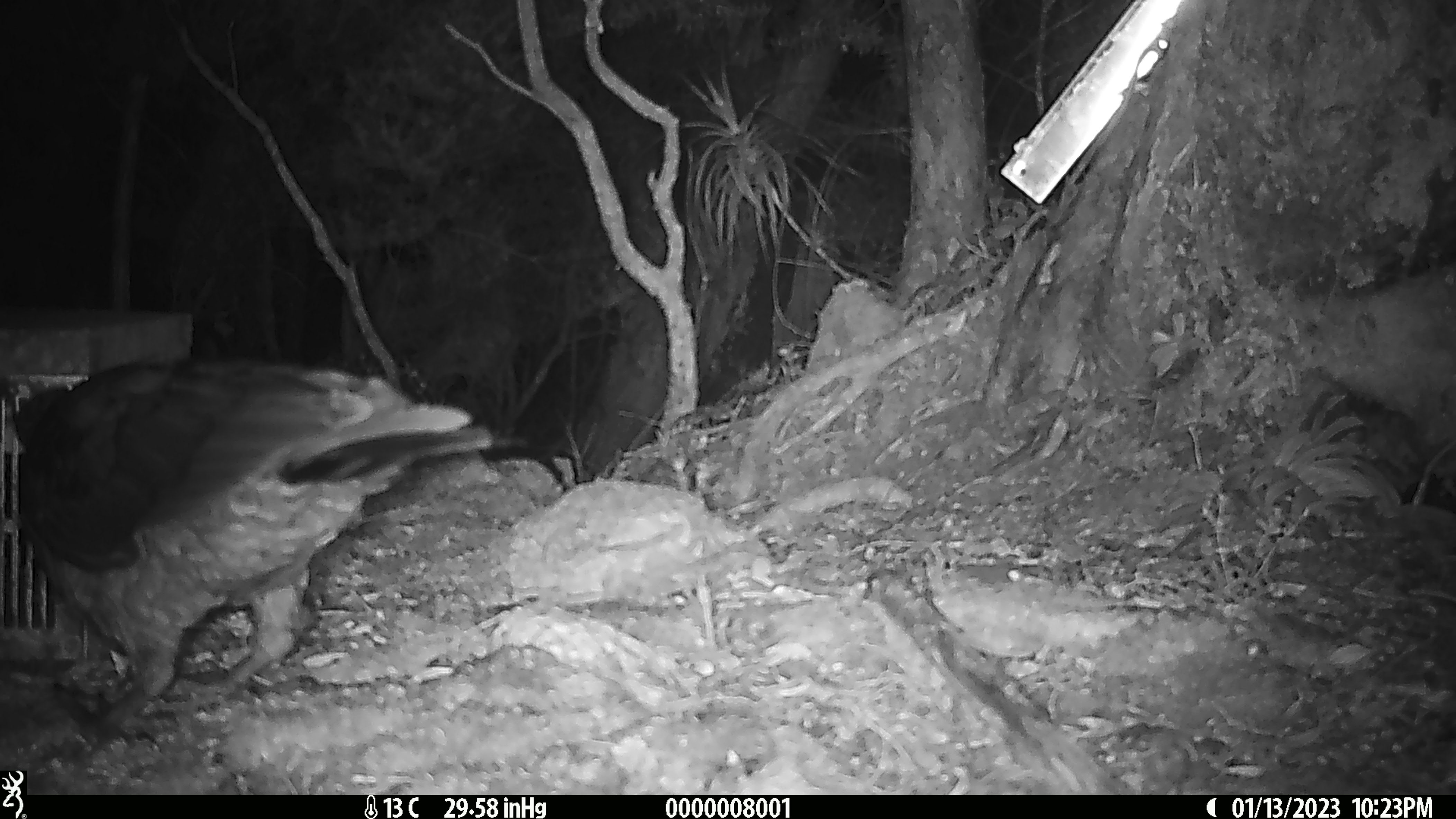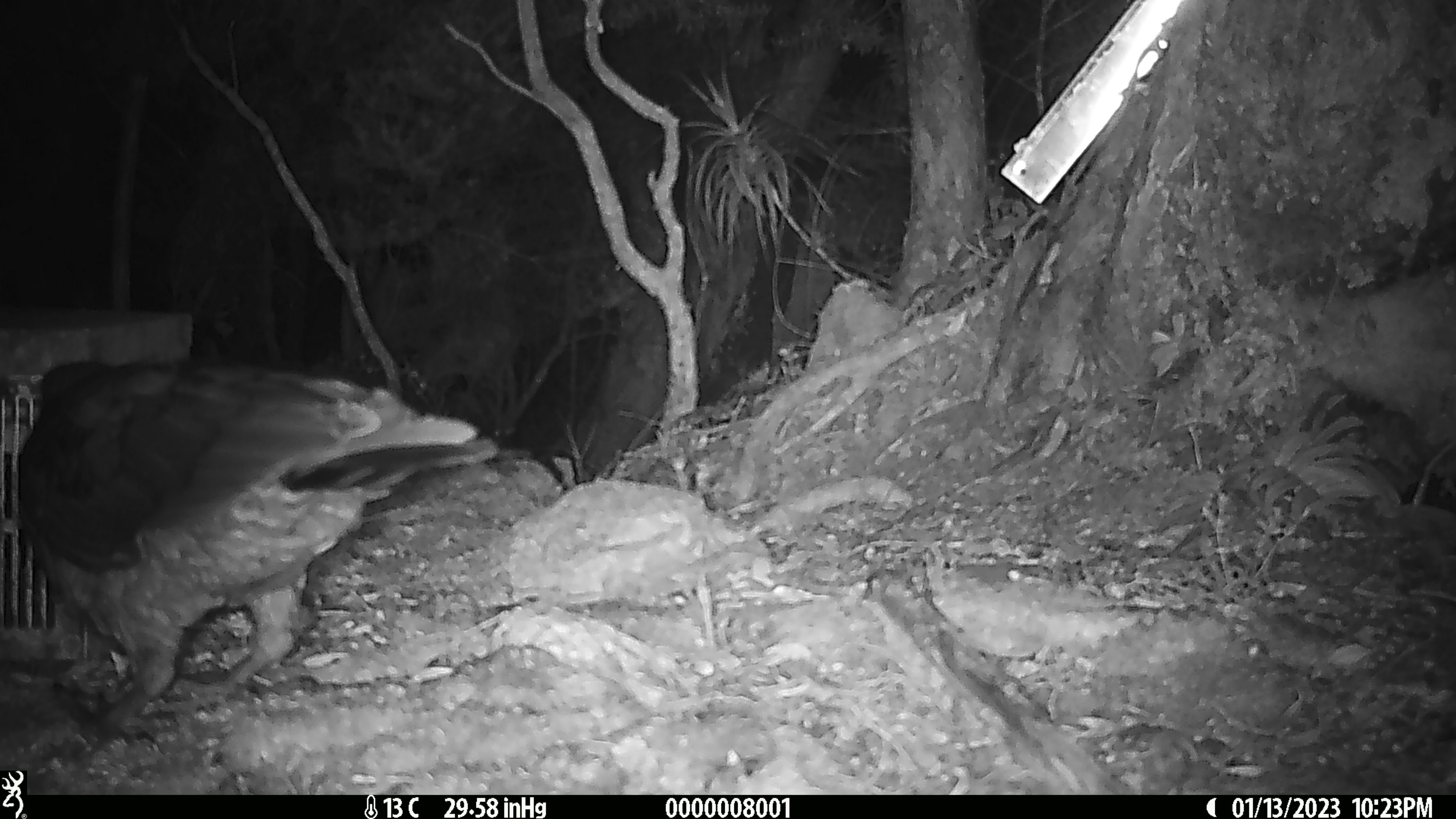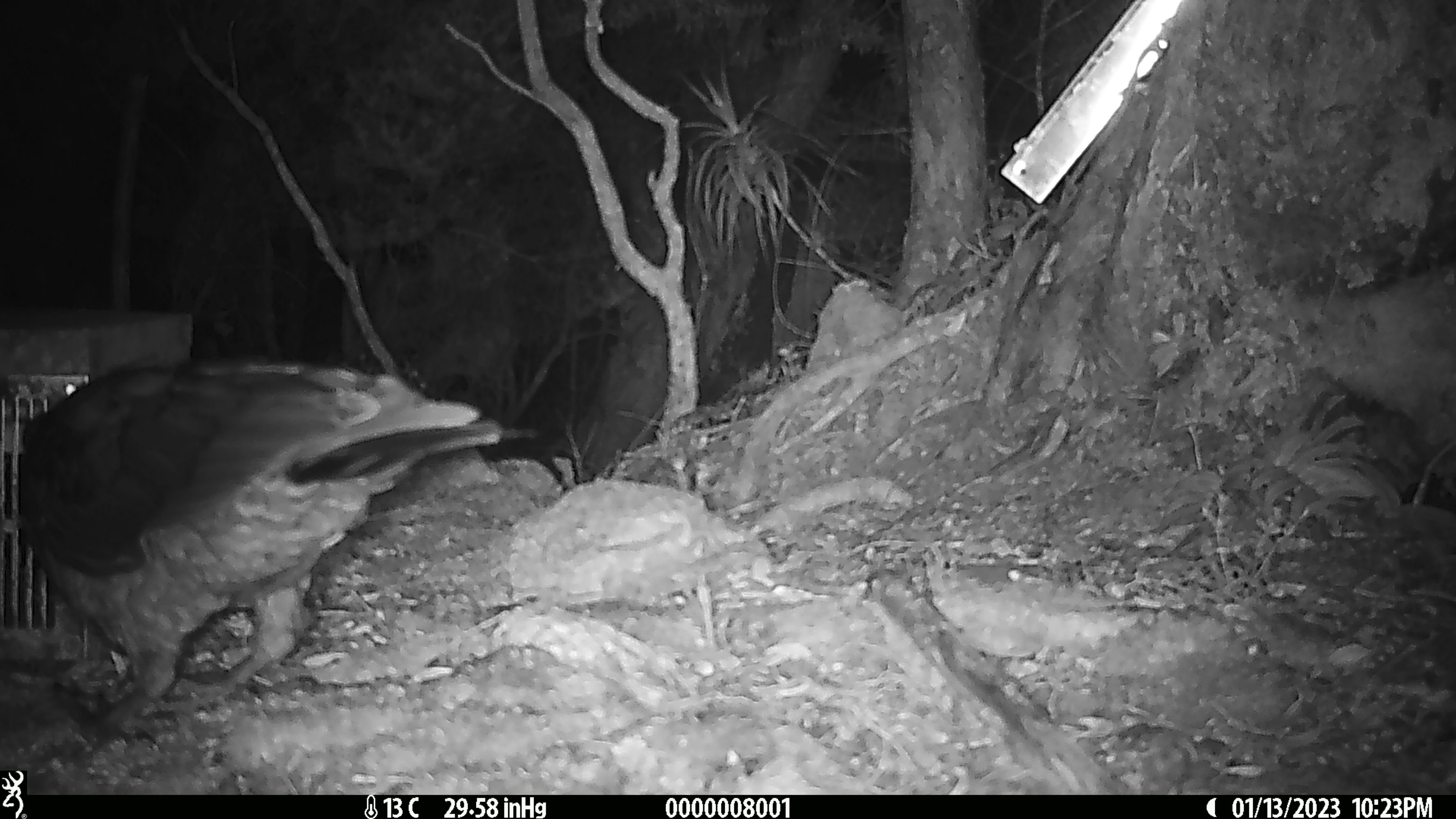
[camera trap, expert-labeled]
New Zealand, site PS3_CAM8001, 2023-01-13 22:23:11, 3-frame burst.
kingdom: Animalia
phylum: Chordata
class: Aves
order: Psittaciformes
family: Strigopidae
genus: Nestor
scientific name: Nestor notabilis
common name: kea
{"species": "kea (Nestor notabilis)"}